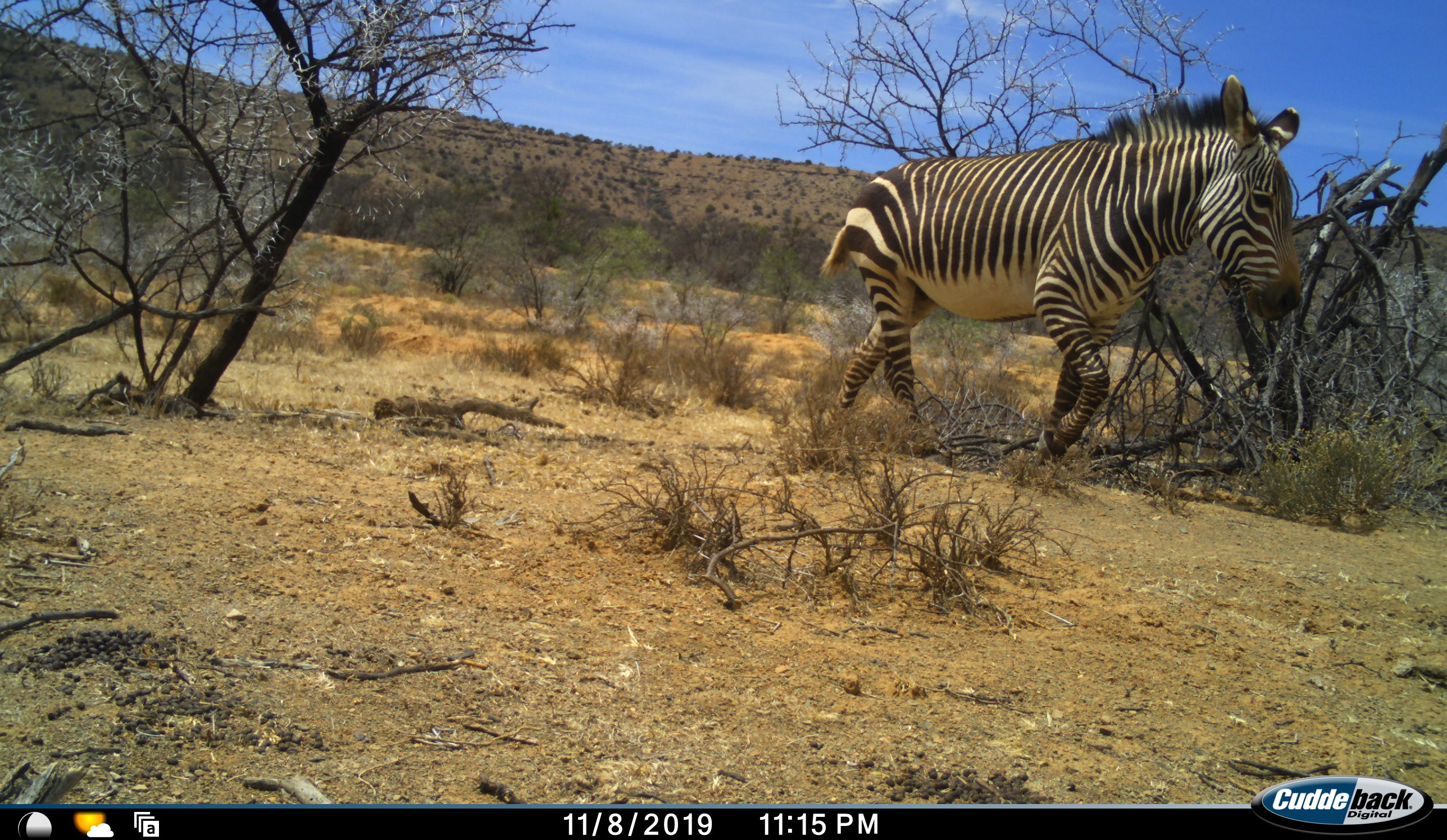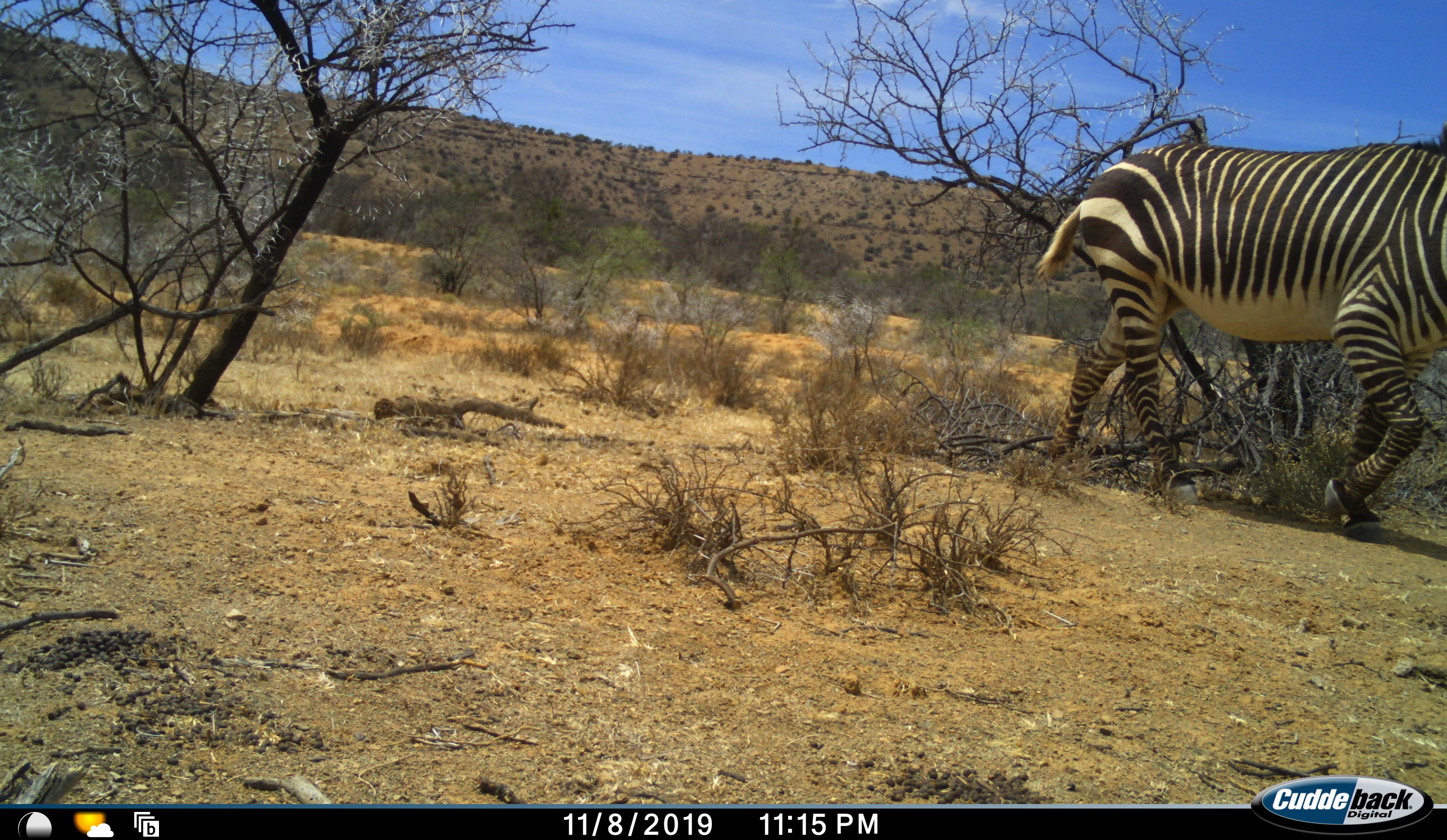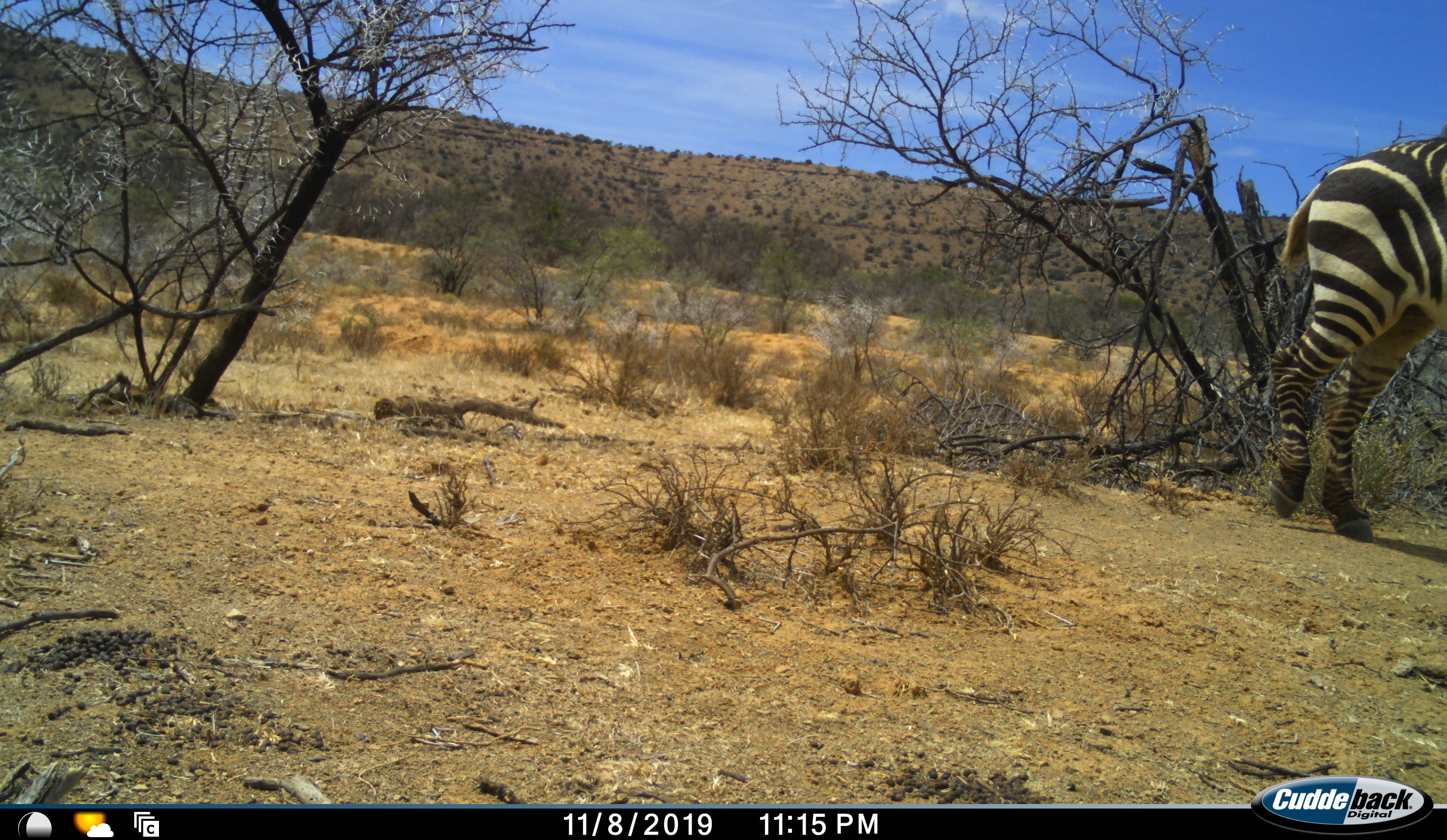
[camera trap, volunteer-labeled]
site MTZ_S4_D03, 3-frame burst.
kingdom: Animalia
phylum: Chordata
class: Mammalia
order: Perissodactyla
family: Equidae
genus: Equus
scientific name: Equus zebra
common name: mountain zebra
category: zebramountain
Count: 1.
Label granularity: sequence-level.